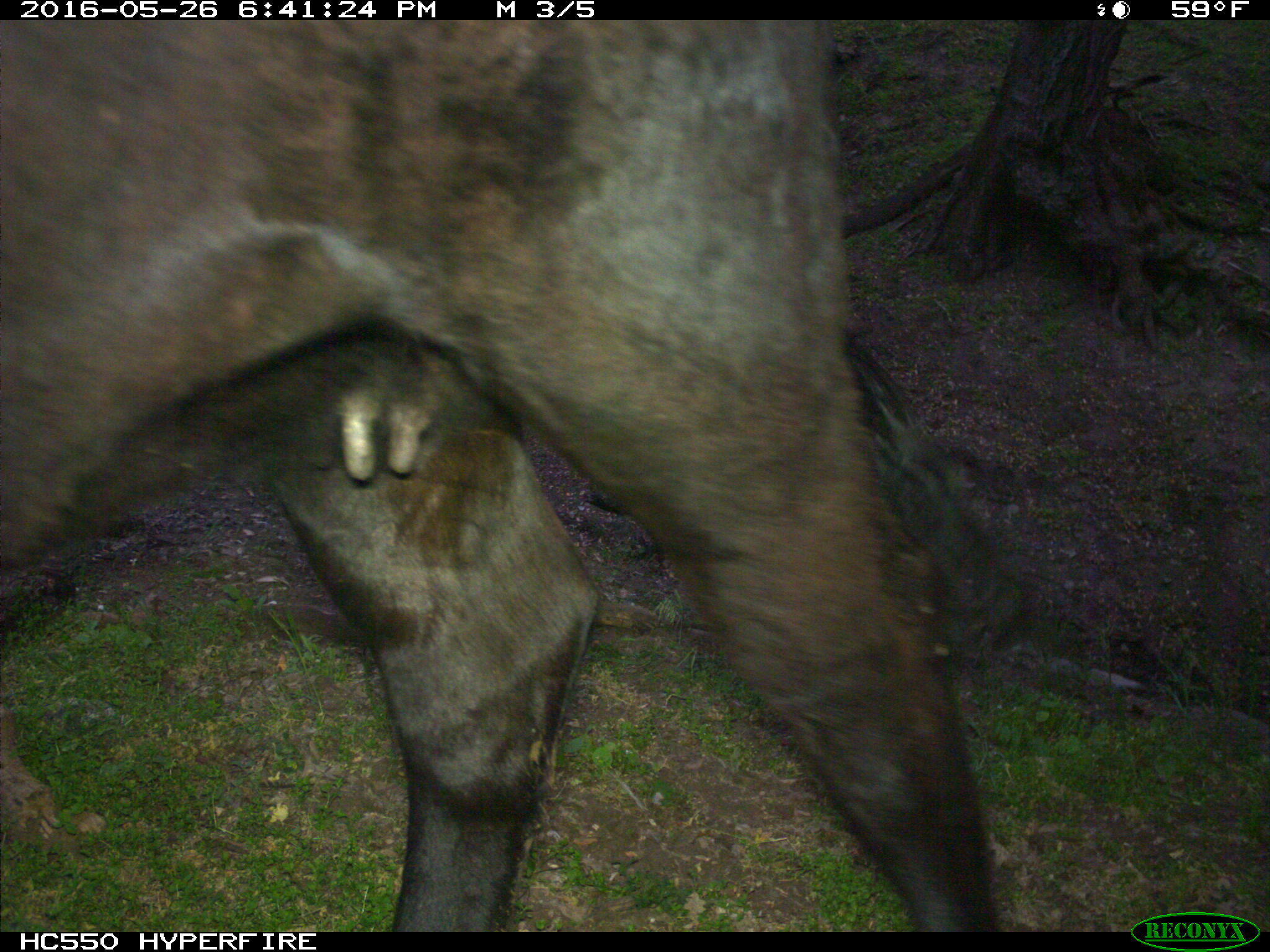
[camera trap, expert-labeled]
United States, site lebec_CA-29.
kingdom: Animalia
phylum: Chordata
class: Mammalia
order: Artiodactyla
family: Bovidae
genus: Bos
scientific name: Bos taurus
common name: domestic cow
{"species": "Bos taurus (domestic cow)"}